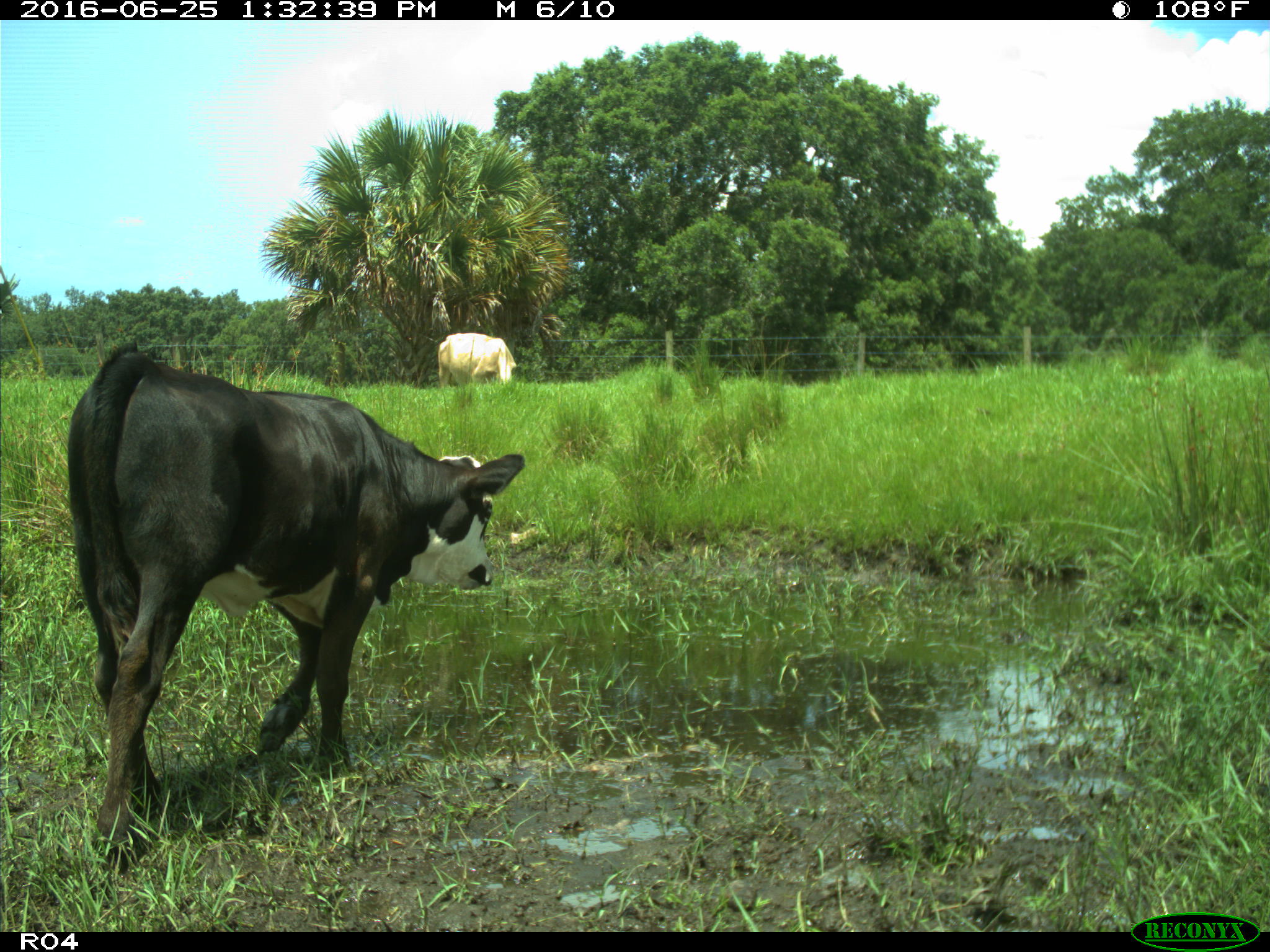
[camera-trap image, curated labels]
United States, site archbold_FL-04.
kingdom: Animalia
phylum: Chordata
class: Mammalia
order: Artiodactyla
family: Bovidae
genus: Bos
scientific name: Bos taurus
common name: domestic cow